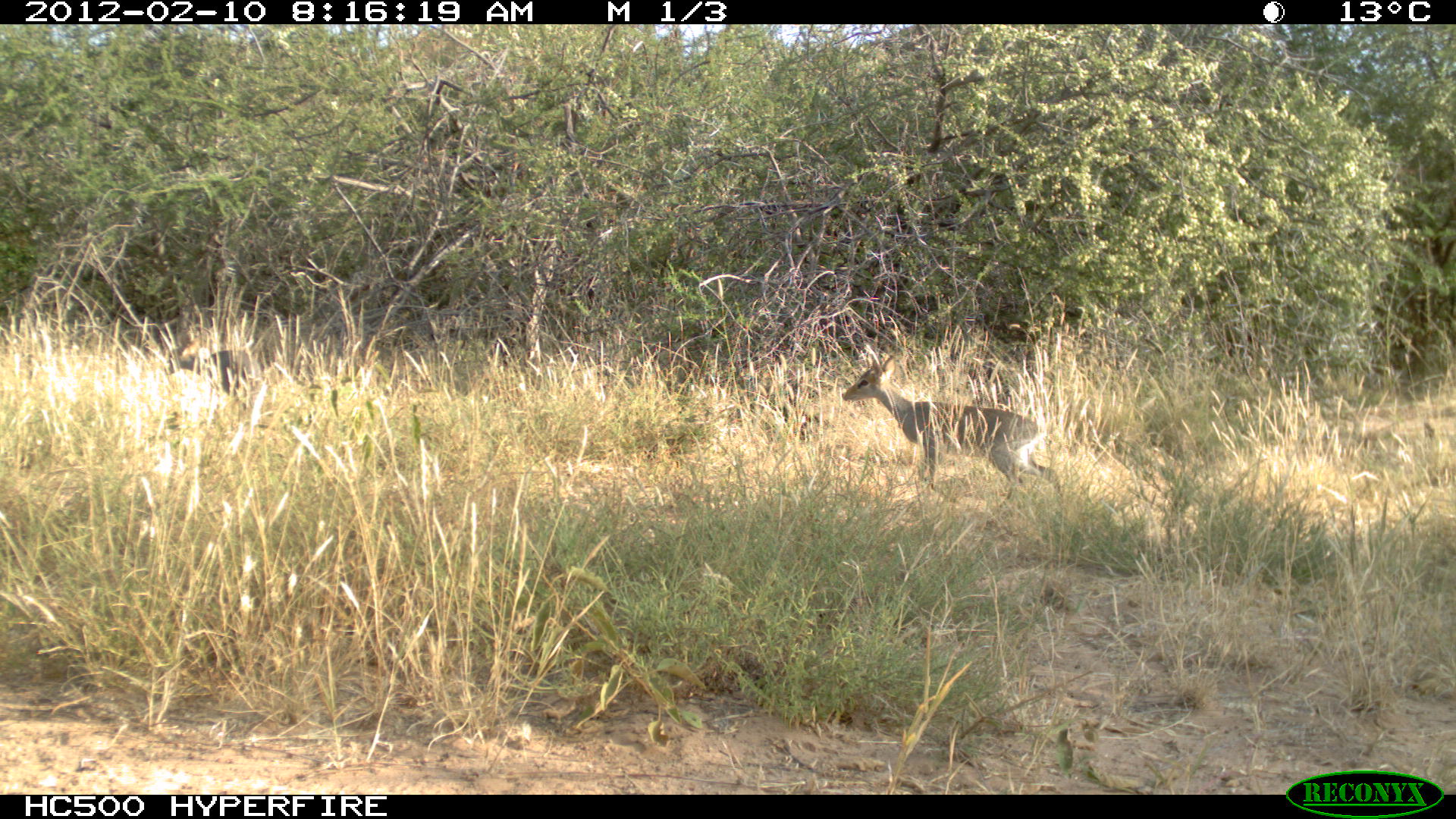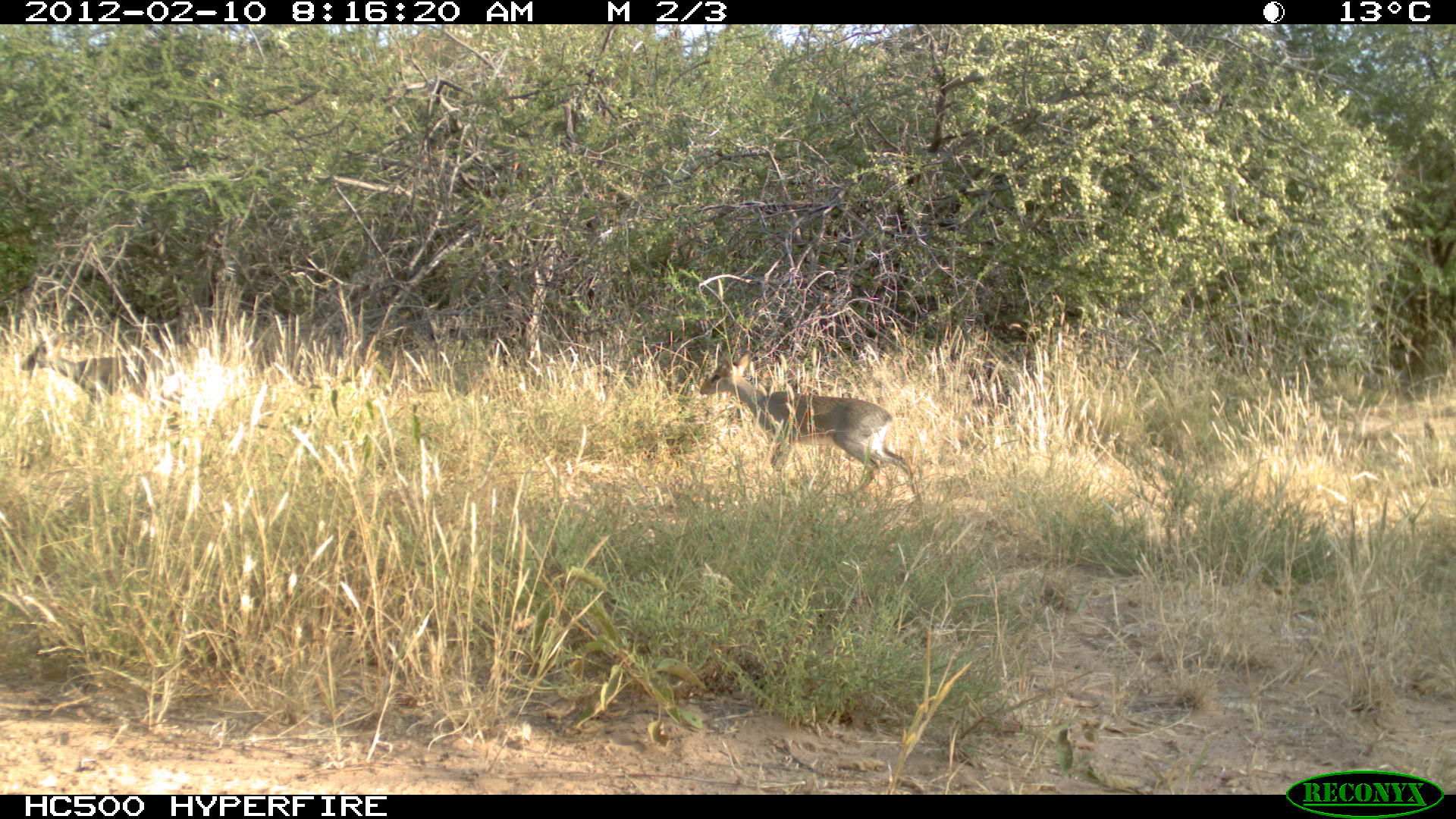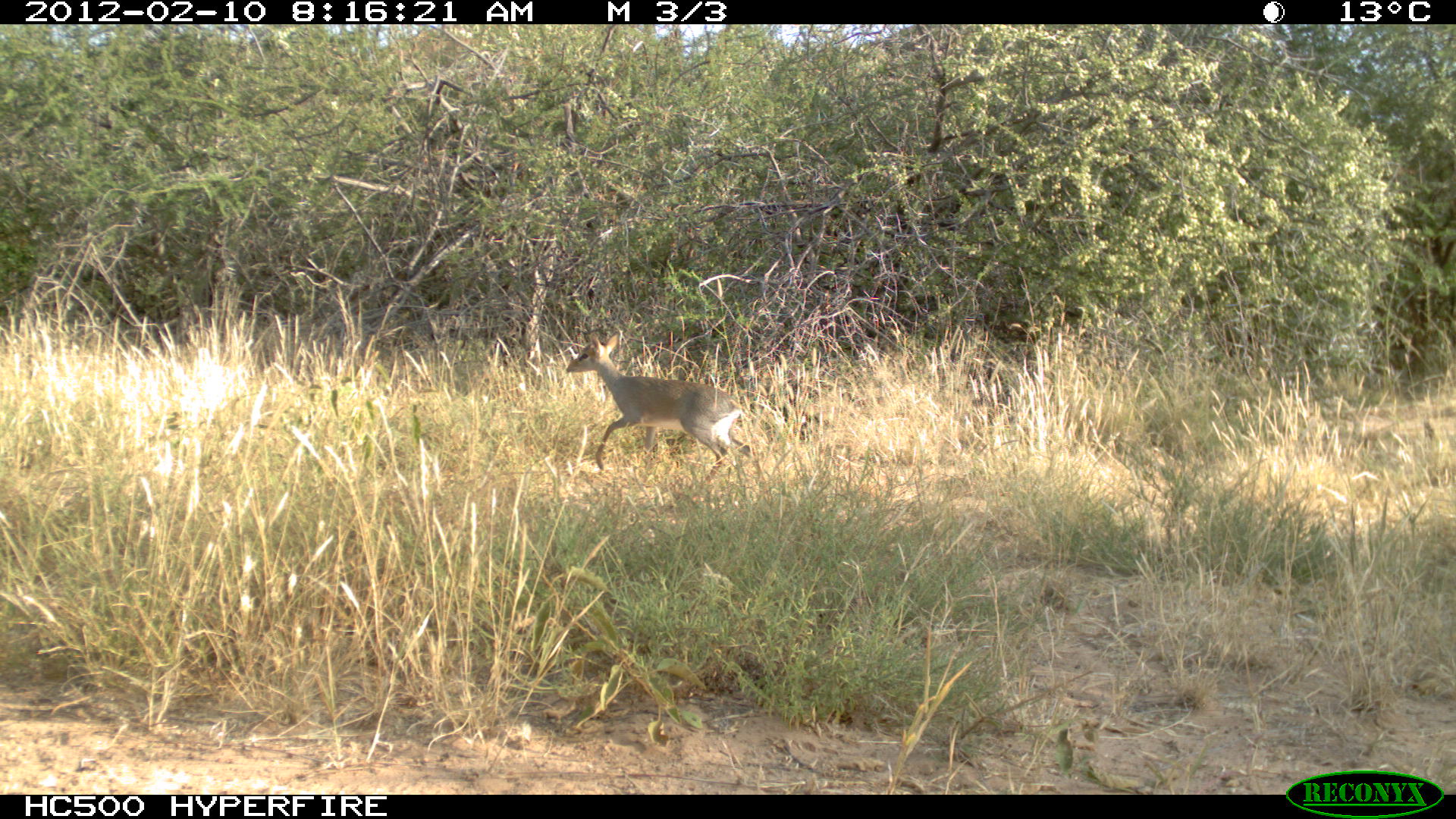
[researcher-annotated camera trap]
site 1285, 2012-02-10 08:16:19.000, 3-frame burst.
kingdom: Animalia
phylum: Chordata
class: Mammalia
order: Artiodactyla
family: Bovidae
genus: Madoqua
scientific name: Madoqua guentheri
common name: günther's dik-dik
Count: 2.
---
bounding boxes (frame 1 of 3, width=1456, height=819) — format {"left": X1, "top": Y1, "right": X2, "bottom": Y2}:
madoqua guentheri: {"left": 839, "top": 353, "right": 1066, "bottom": 512}; {"left": 165, "top": 333, "right": 255, "bottom": 415}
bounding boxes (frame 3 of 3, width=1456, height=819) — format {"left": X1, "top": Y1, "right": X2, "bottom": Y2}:
madoqua guentheri: {"left": 564, "top": 331, "right": 774, "bottom": 504}